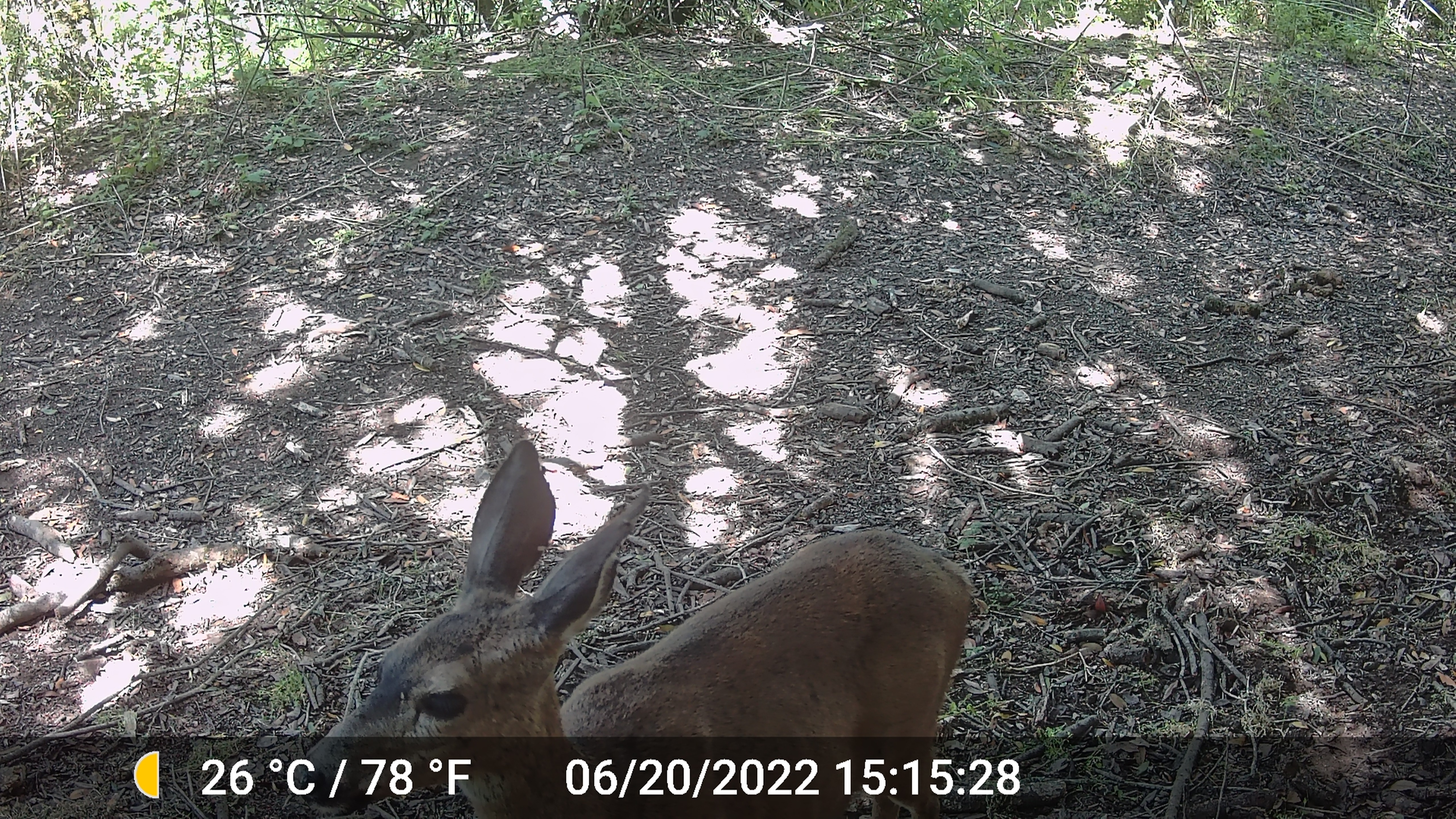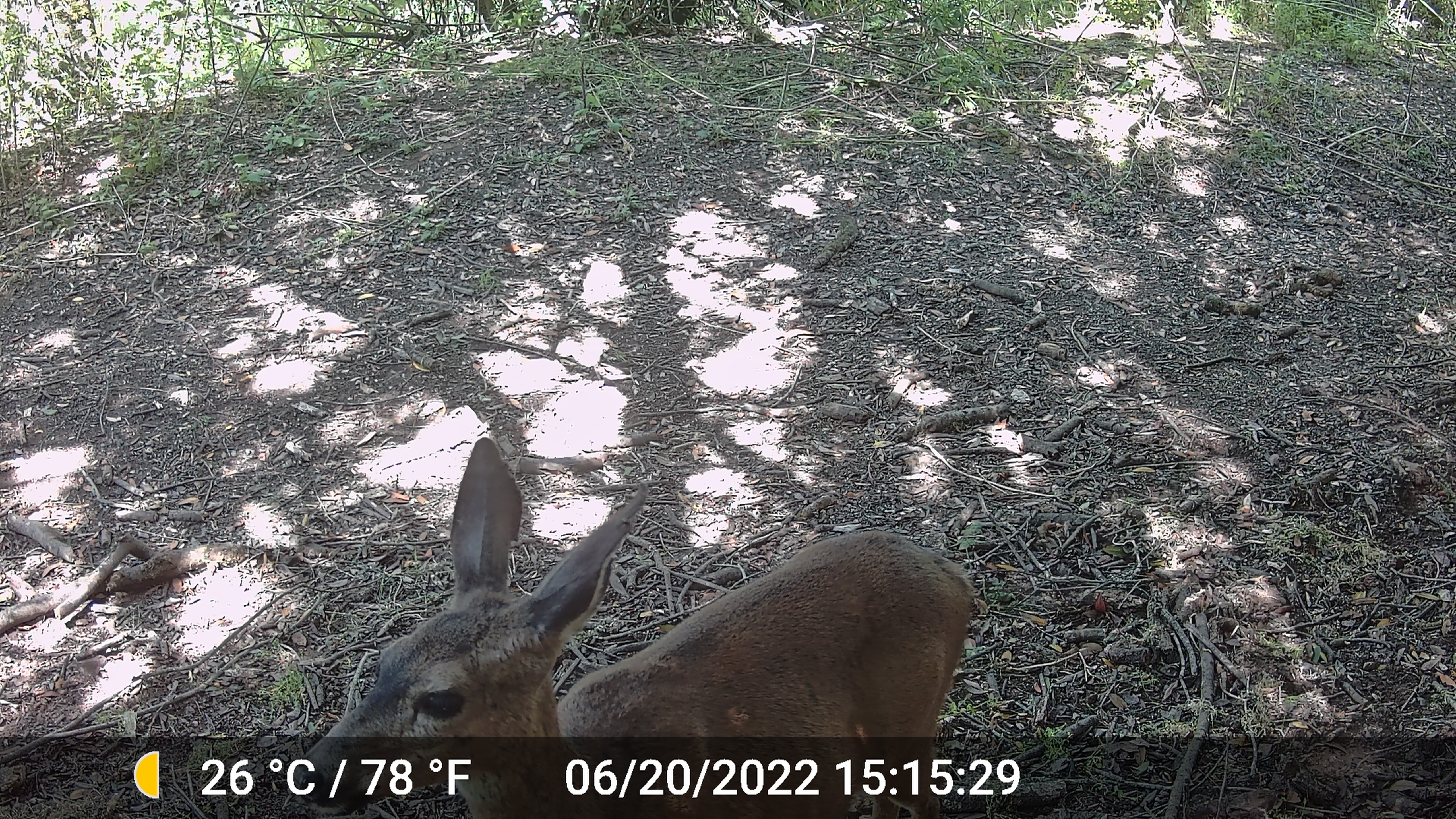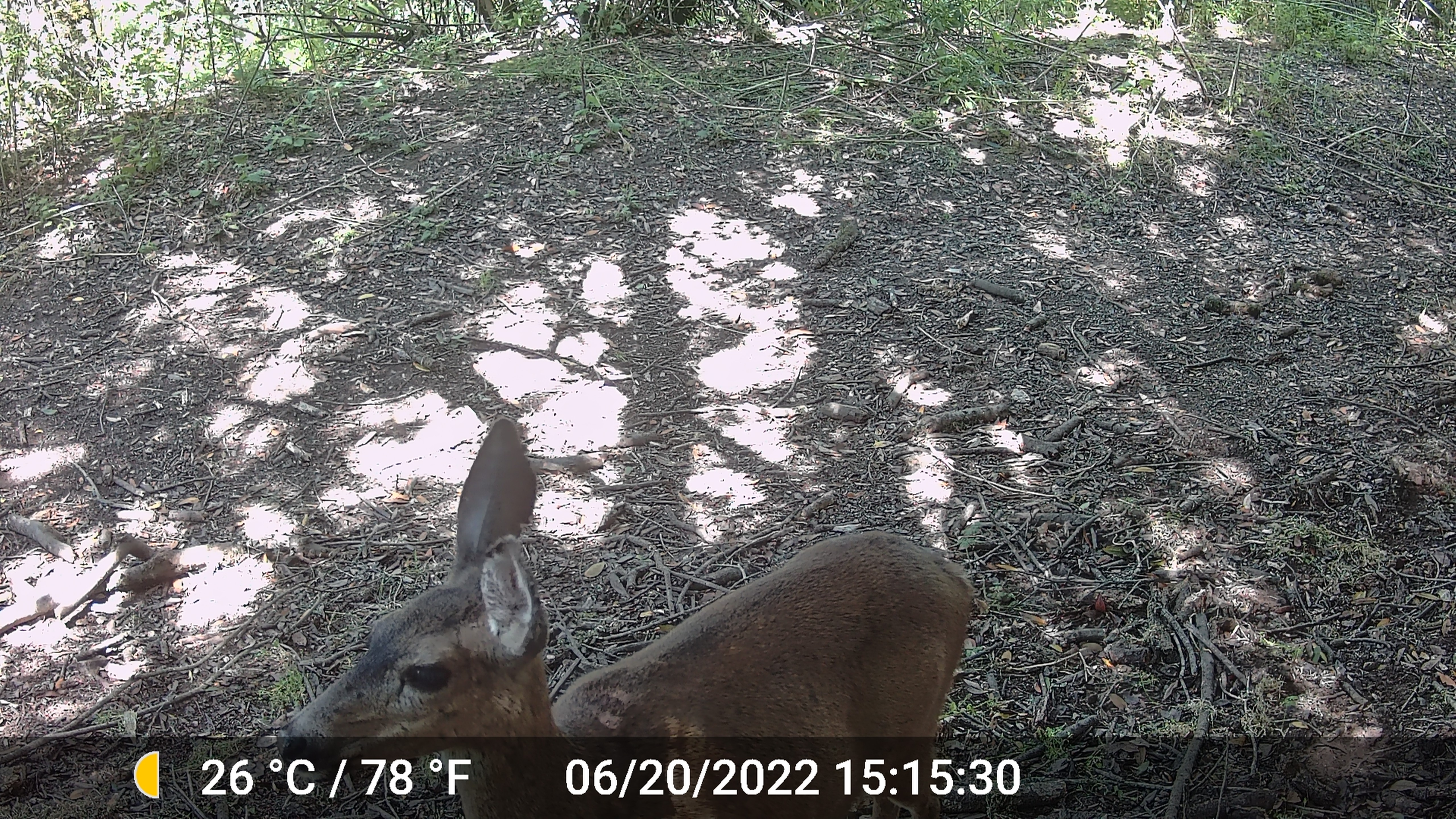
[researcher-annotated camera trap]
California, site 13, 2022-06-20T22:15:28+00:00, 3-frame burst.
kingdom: Animalia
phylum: Chordata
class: Mammalia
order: Artiodactyla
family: Cervidae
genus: Odocoileus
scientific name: Odocoileus hemionus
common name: mule deer